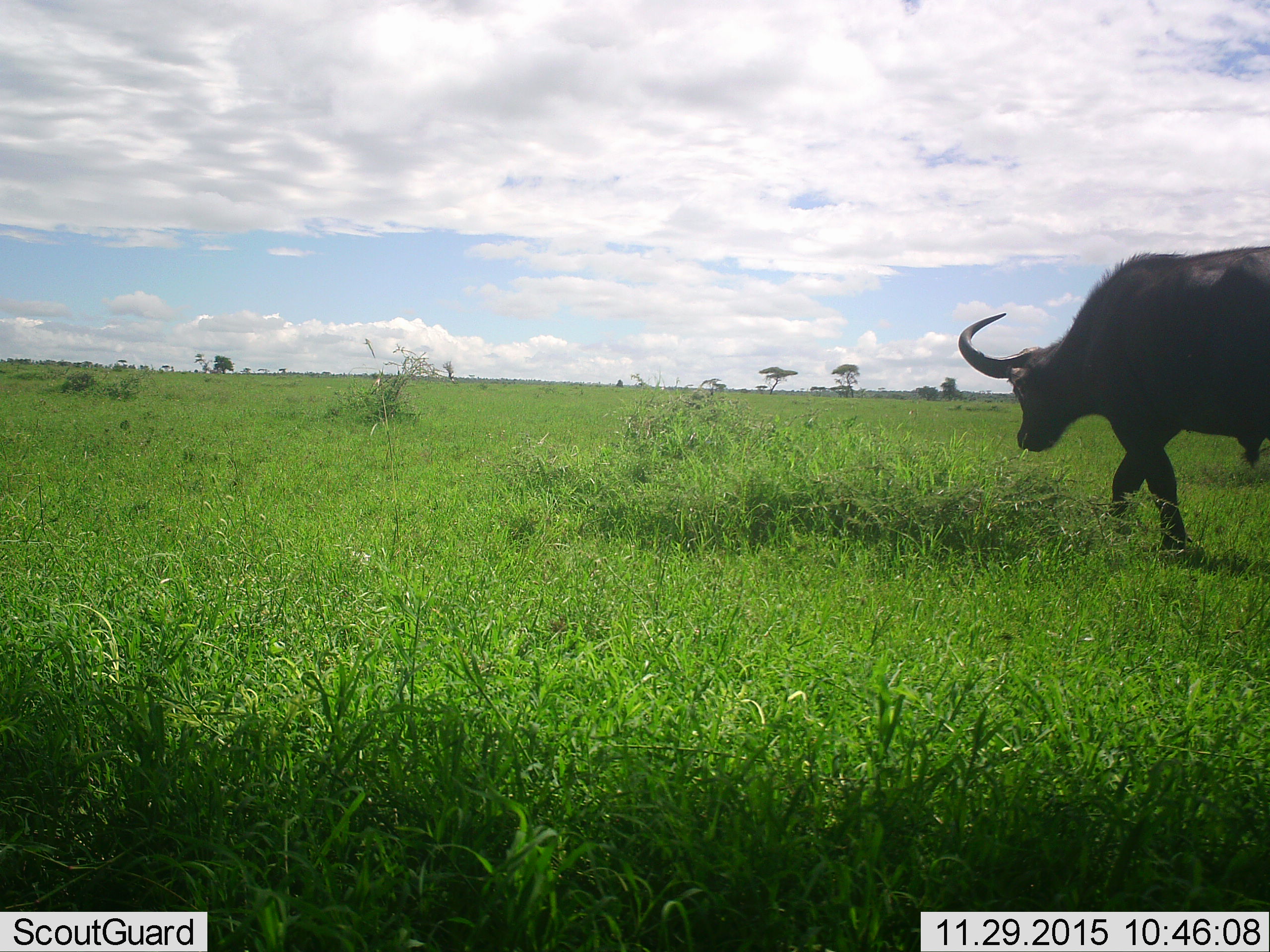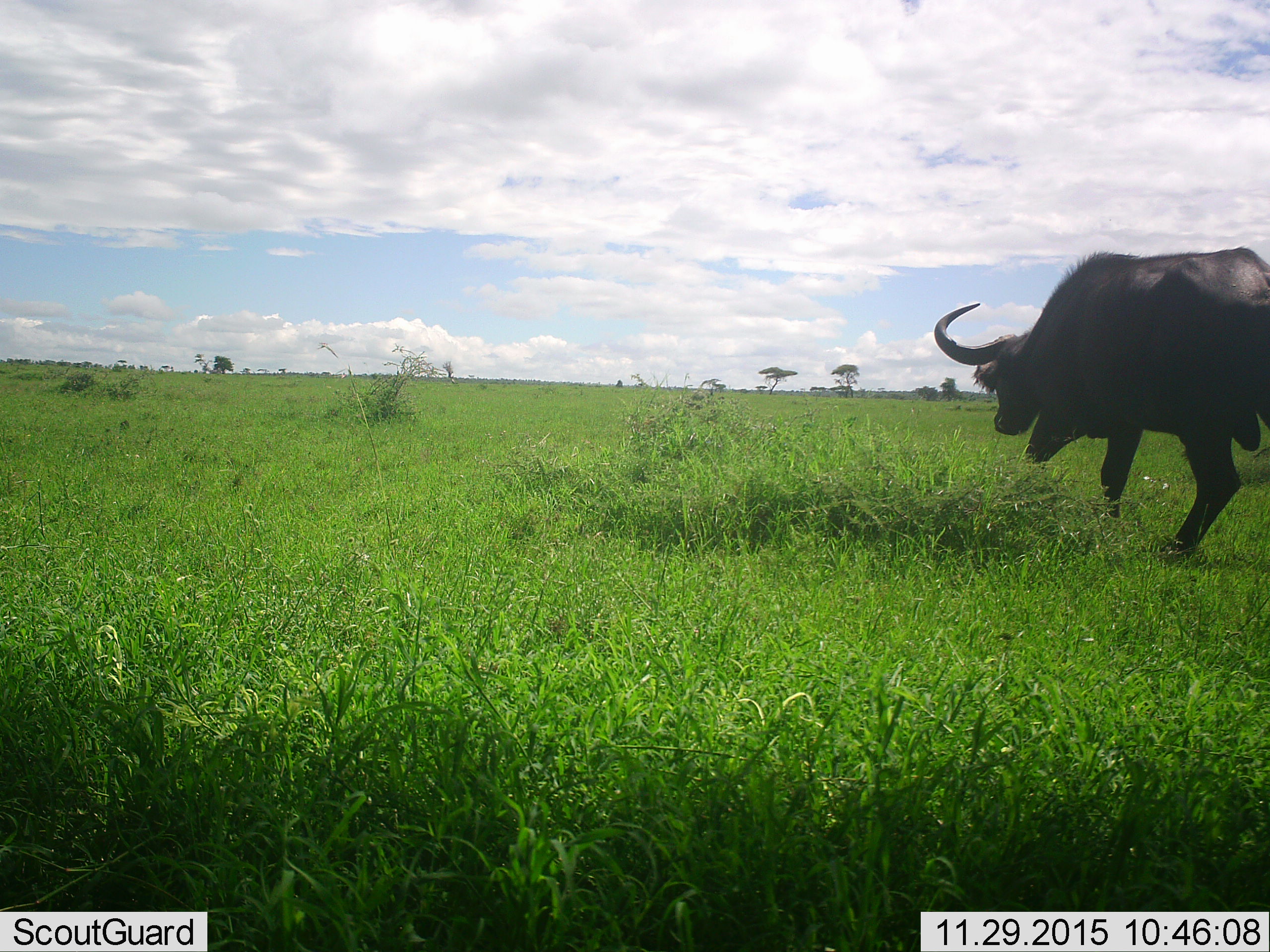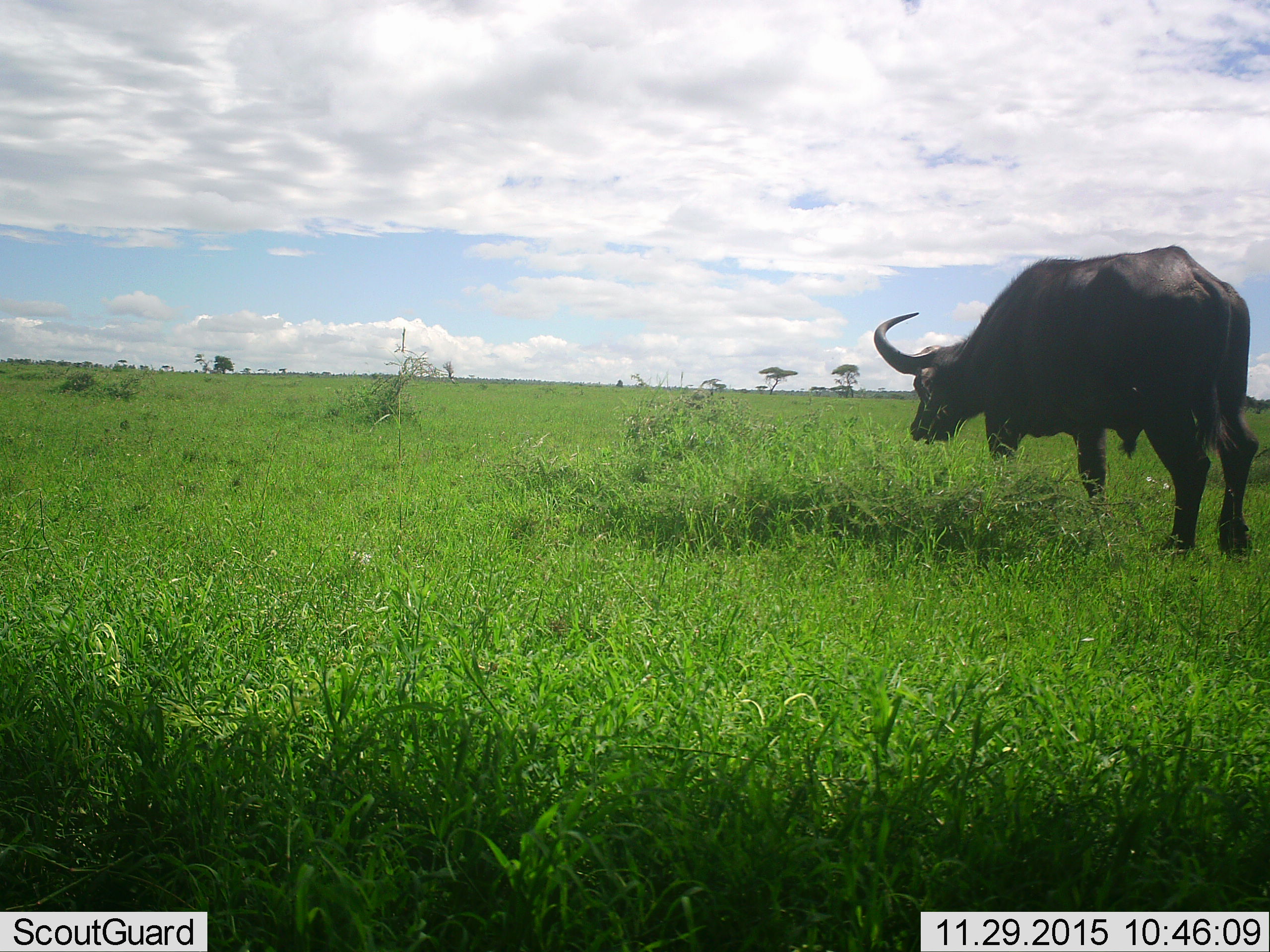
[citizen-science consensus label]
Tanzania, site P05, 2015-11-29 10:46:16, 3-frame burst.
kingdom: Animalia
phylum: Chordata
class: Mammalia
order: Artiodactyla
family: Bovidae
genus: Syncerus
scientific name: Syncerus caffer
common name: cape buffalo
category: buffalo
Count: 1.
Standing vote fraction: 0%.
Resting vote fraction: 0%.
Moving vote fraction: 100%.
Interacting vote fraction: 0%.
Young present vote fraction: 0%.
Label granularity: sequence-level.